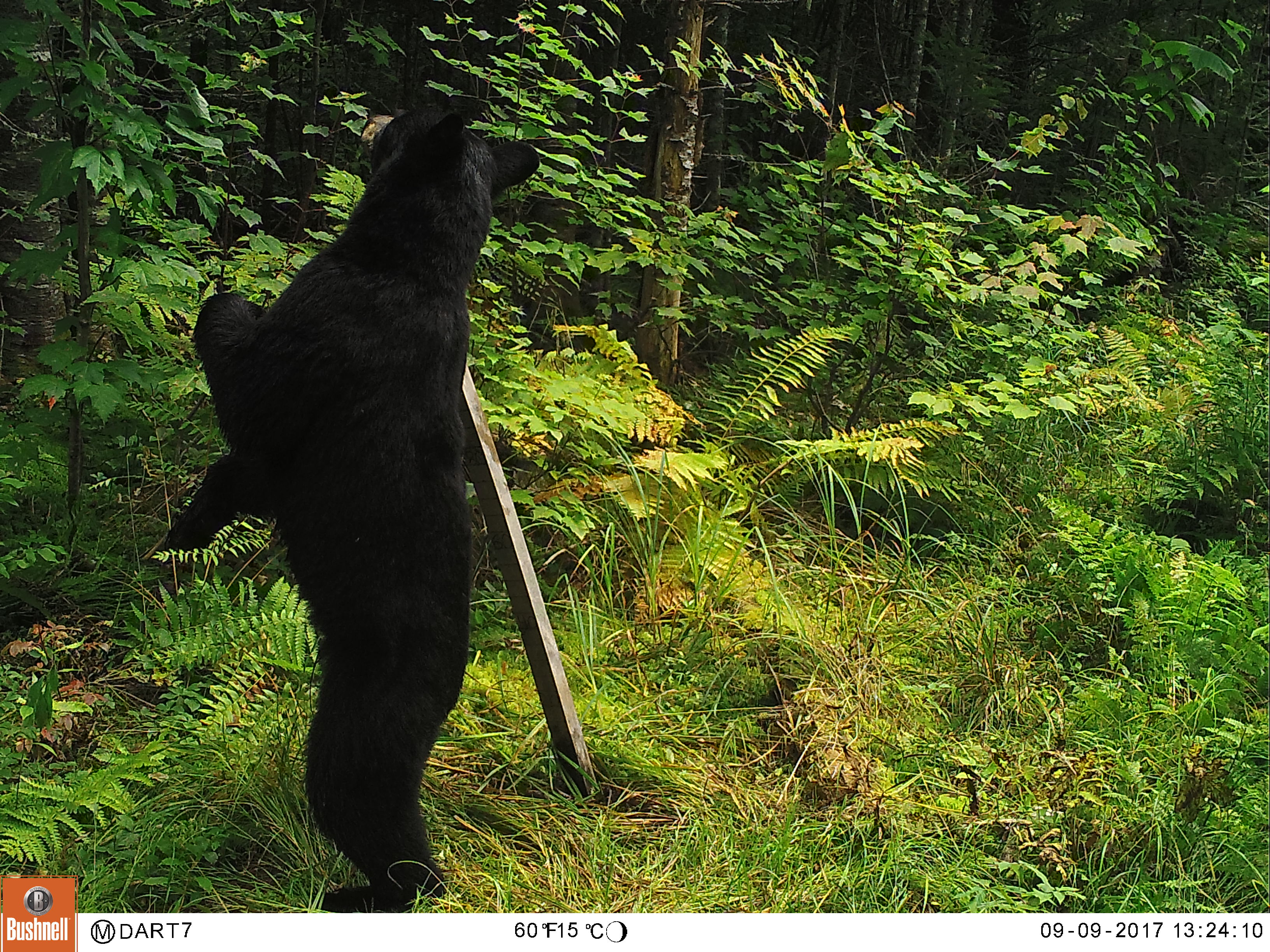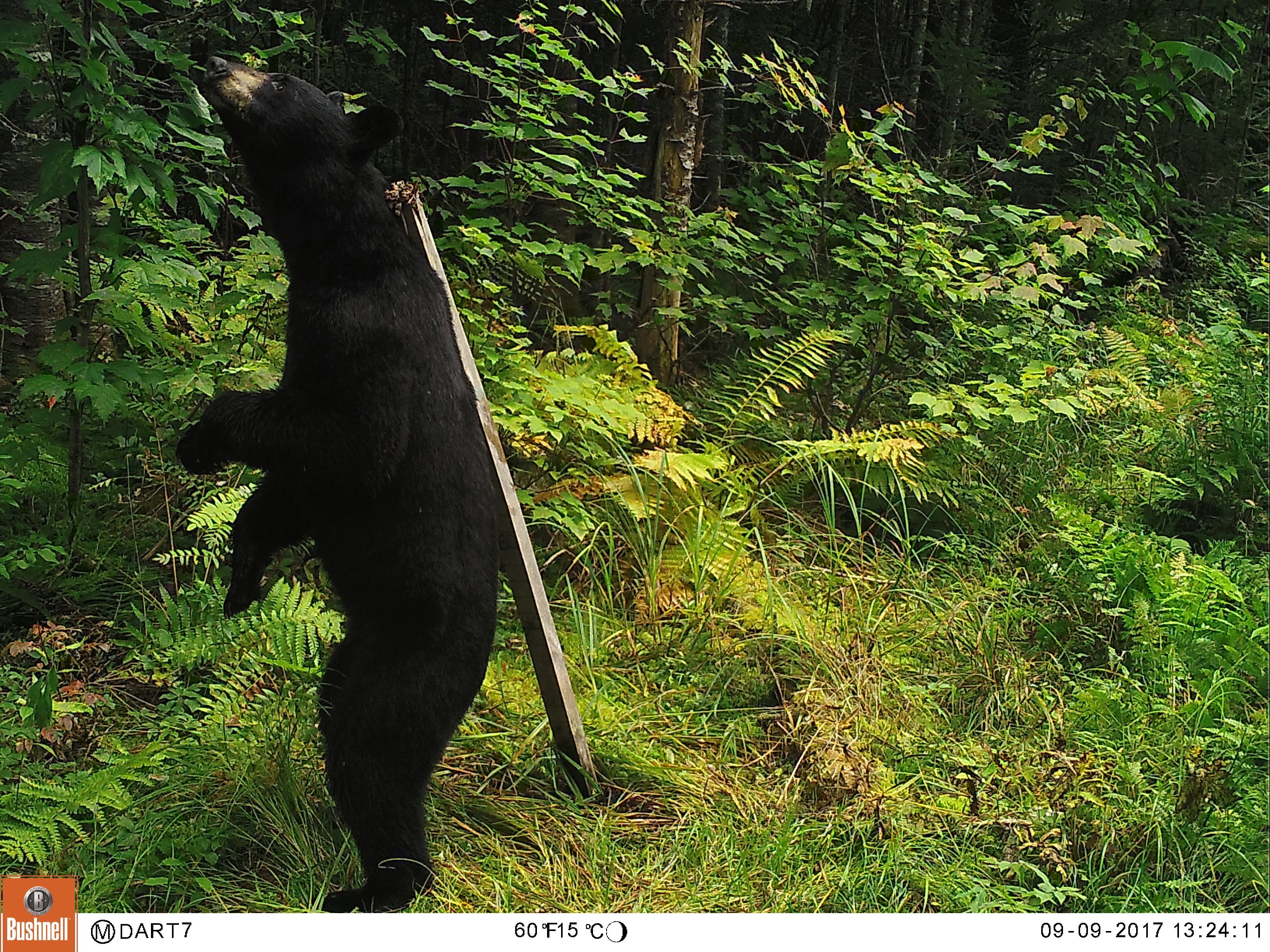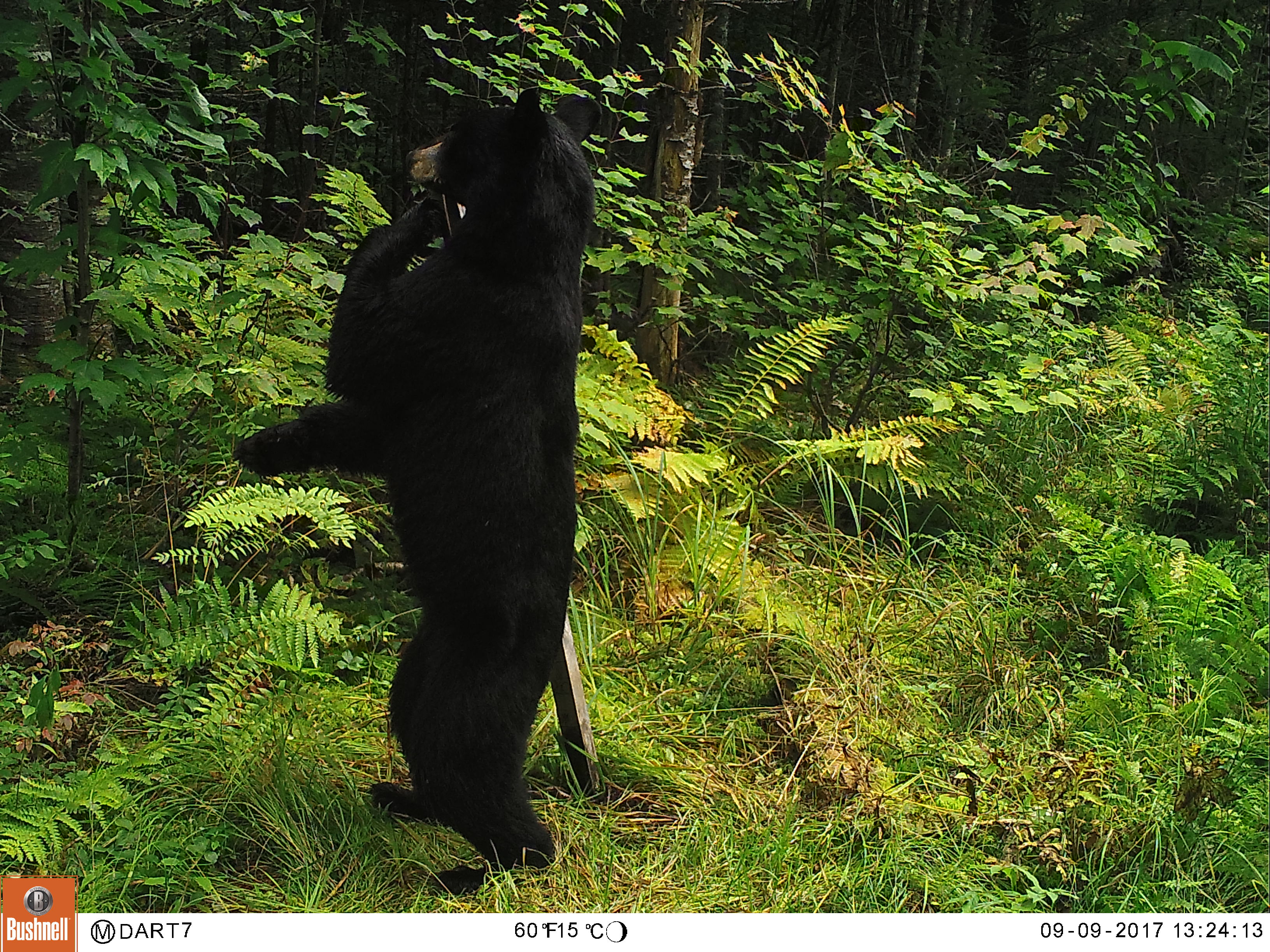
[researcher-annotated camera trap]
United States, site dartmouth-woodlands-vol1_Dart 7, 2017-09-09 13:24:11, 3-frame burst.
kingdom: Animalia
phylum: Chordata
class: Mammalia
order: Carnivora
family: Ursidae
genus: Ursus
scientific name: Ursus americanus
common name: black bear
Black bear (Ursus americanus).